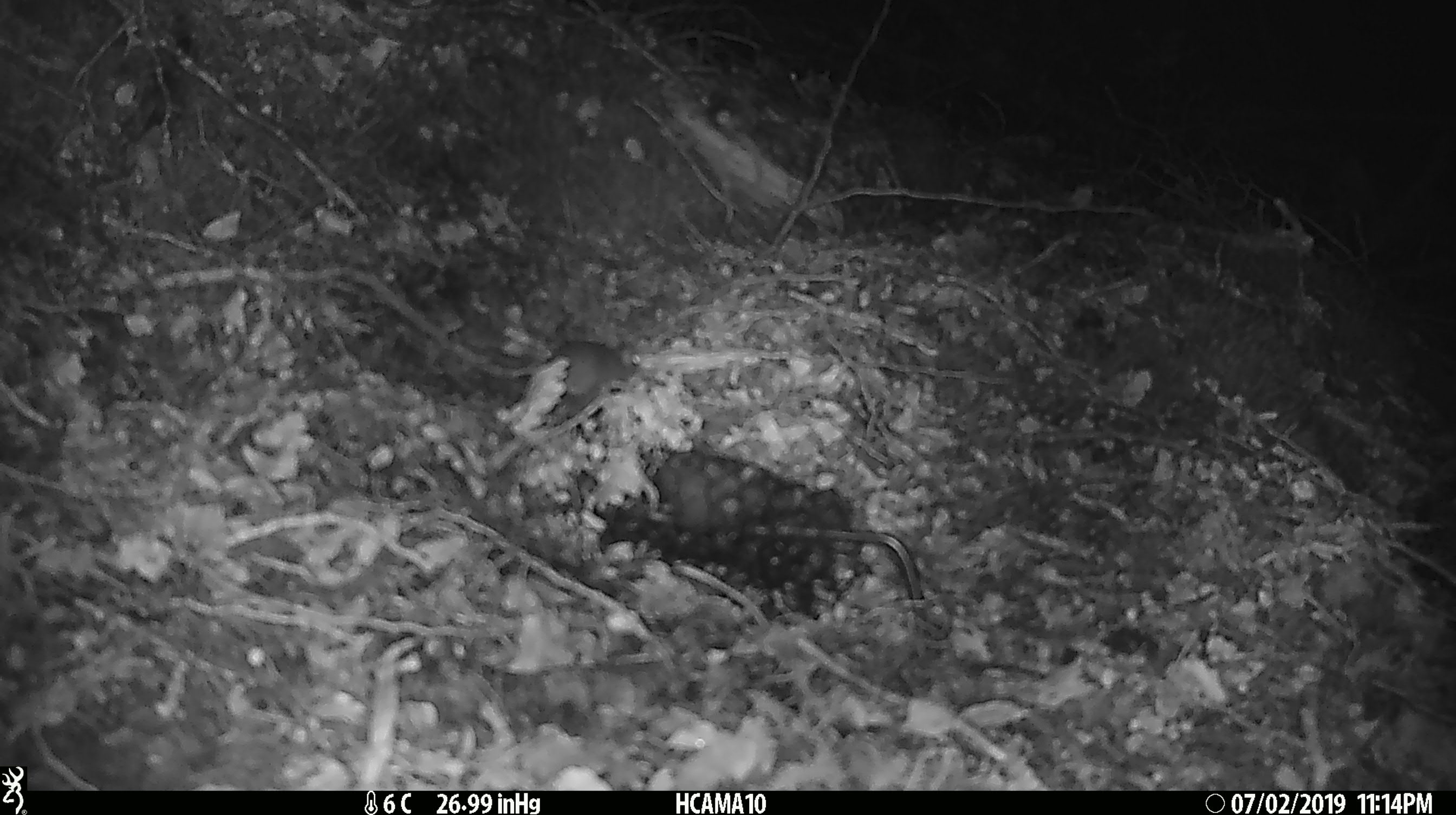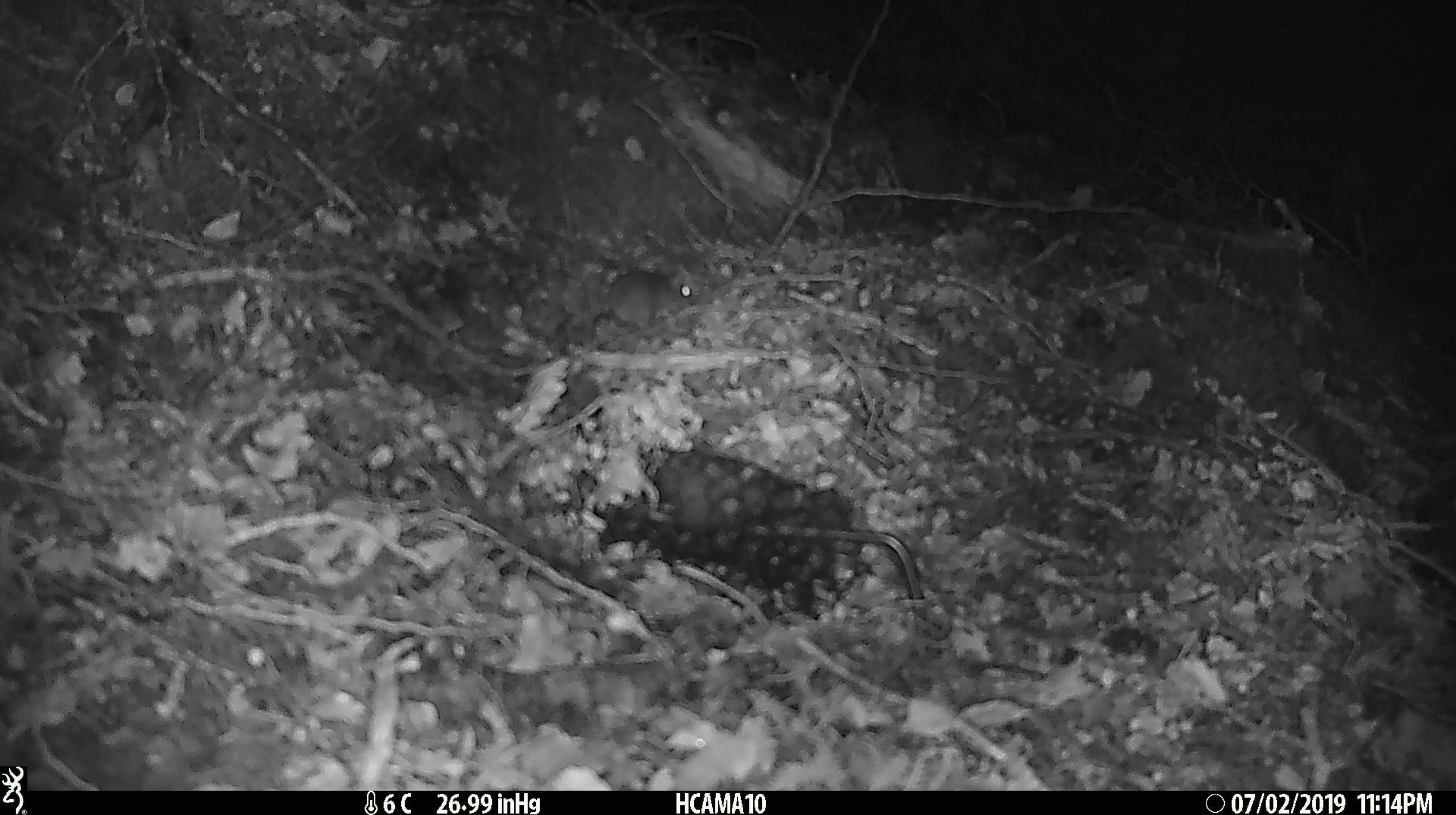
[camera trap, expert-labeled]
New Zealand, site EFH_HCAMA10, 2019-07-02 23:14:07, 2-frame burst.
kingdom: Animalia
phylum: Chordata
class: Mammalia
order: Rodentia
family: Muridae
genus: Mus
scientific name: Mus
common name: mouse